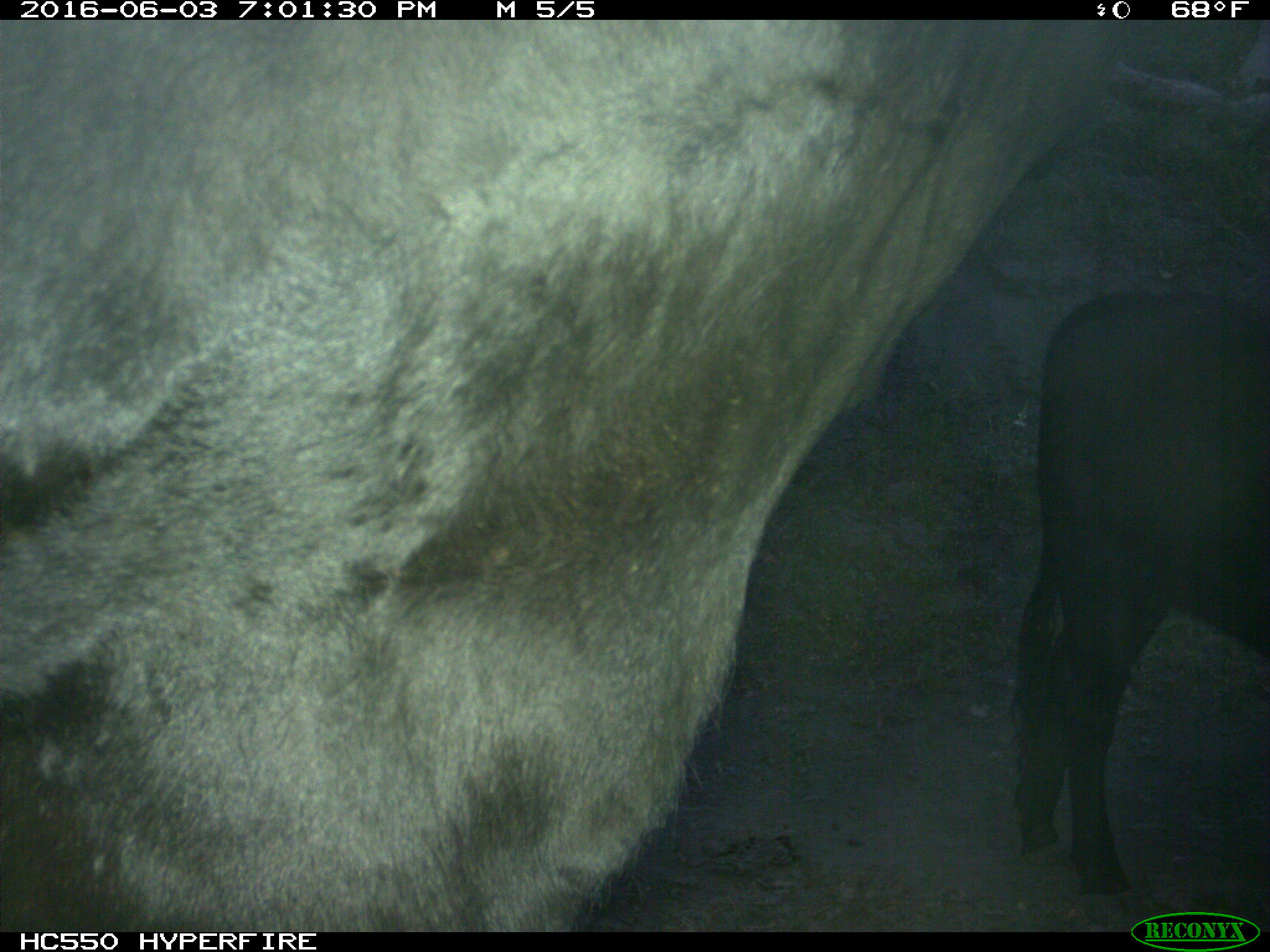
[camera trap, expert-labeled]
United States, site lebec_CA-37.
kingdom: Animalia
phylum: Chordata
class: Mammalia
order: Artiodactyla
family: Bovidae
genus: Bos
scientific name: Bos taurus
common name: domestic cow